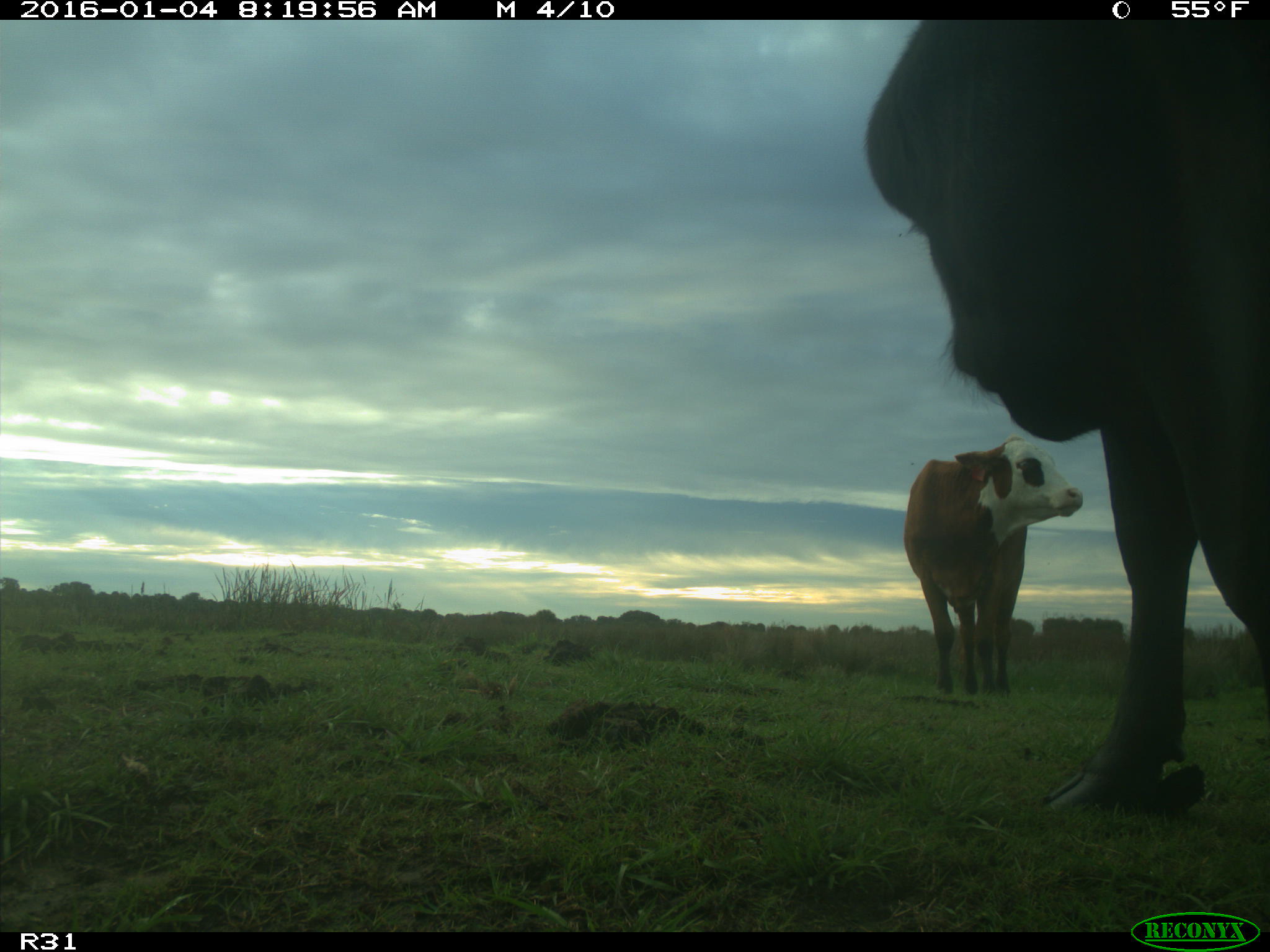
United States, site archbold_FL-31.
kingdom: Animalia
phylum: Chordata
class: Mammalia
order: Artiodactyla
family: Bovidae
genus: Bos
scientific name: Bos taurus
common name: domestic cow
Bos taurus (domestic cow).